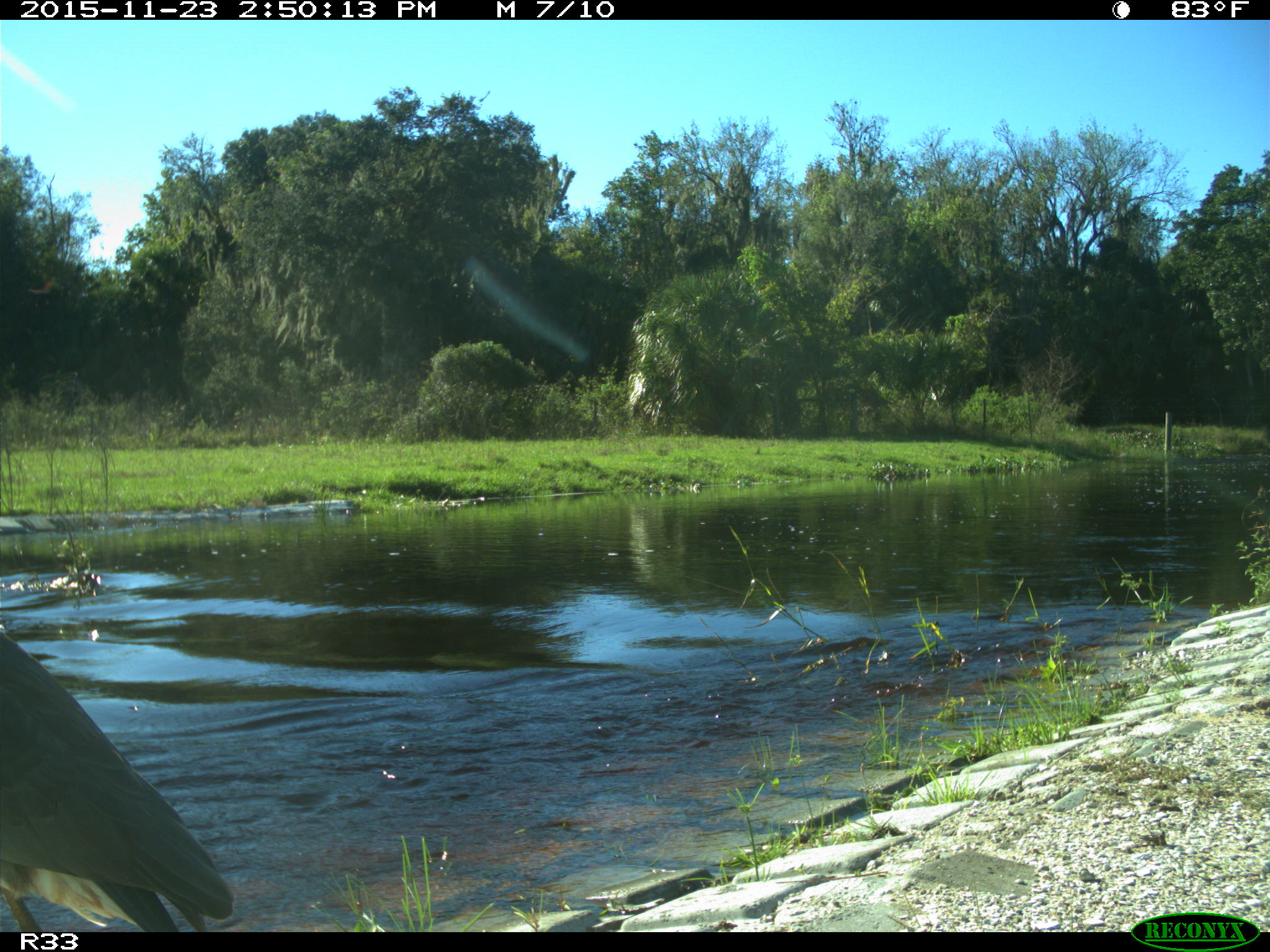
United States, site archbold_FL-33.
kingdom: Animalia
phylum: Chordata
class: Aves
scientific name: Aves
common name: birds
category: unidentified bird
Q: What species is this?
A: Unidentified bird (birds) (Aves).